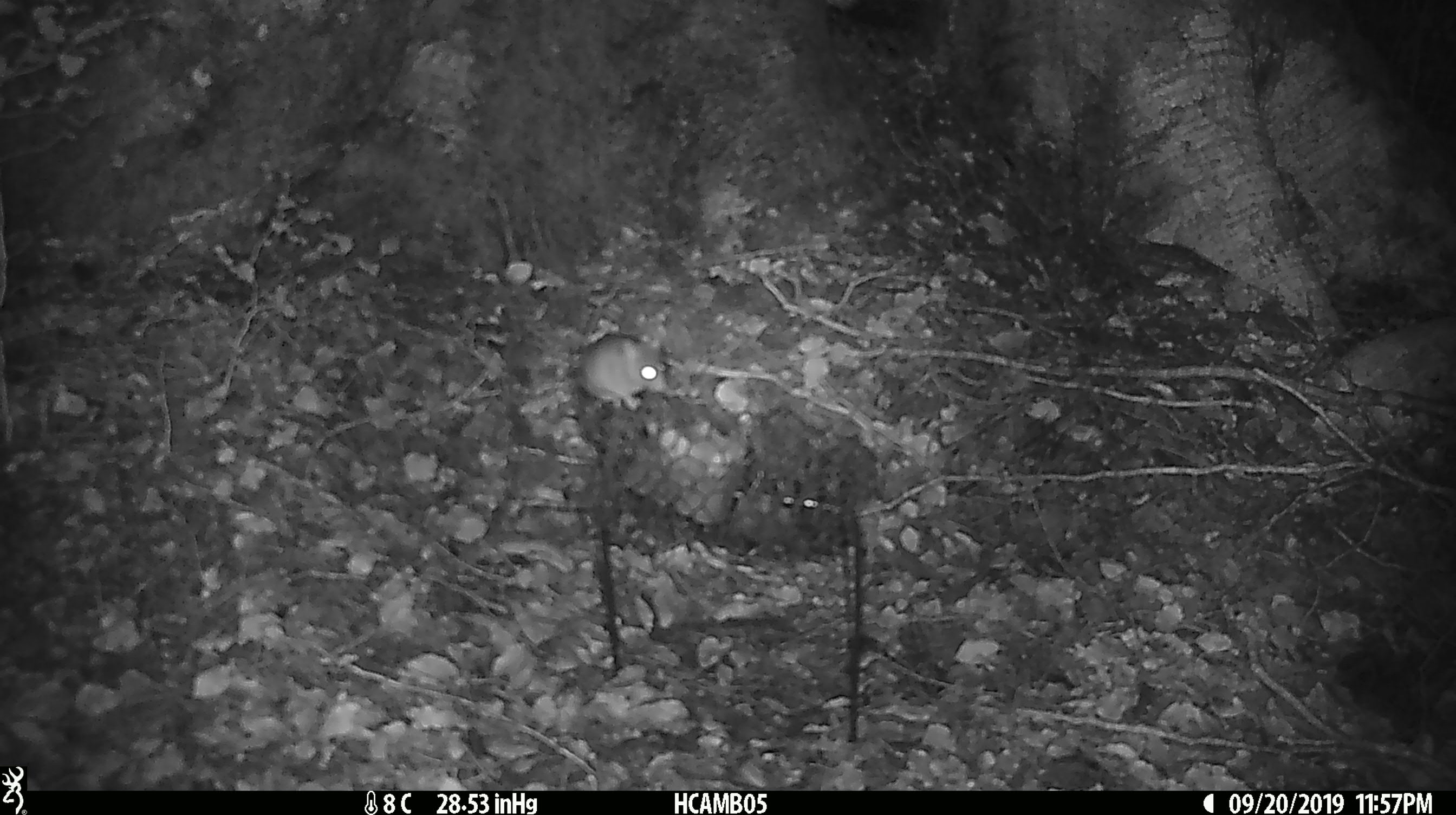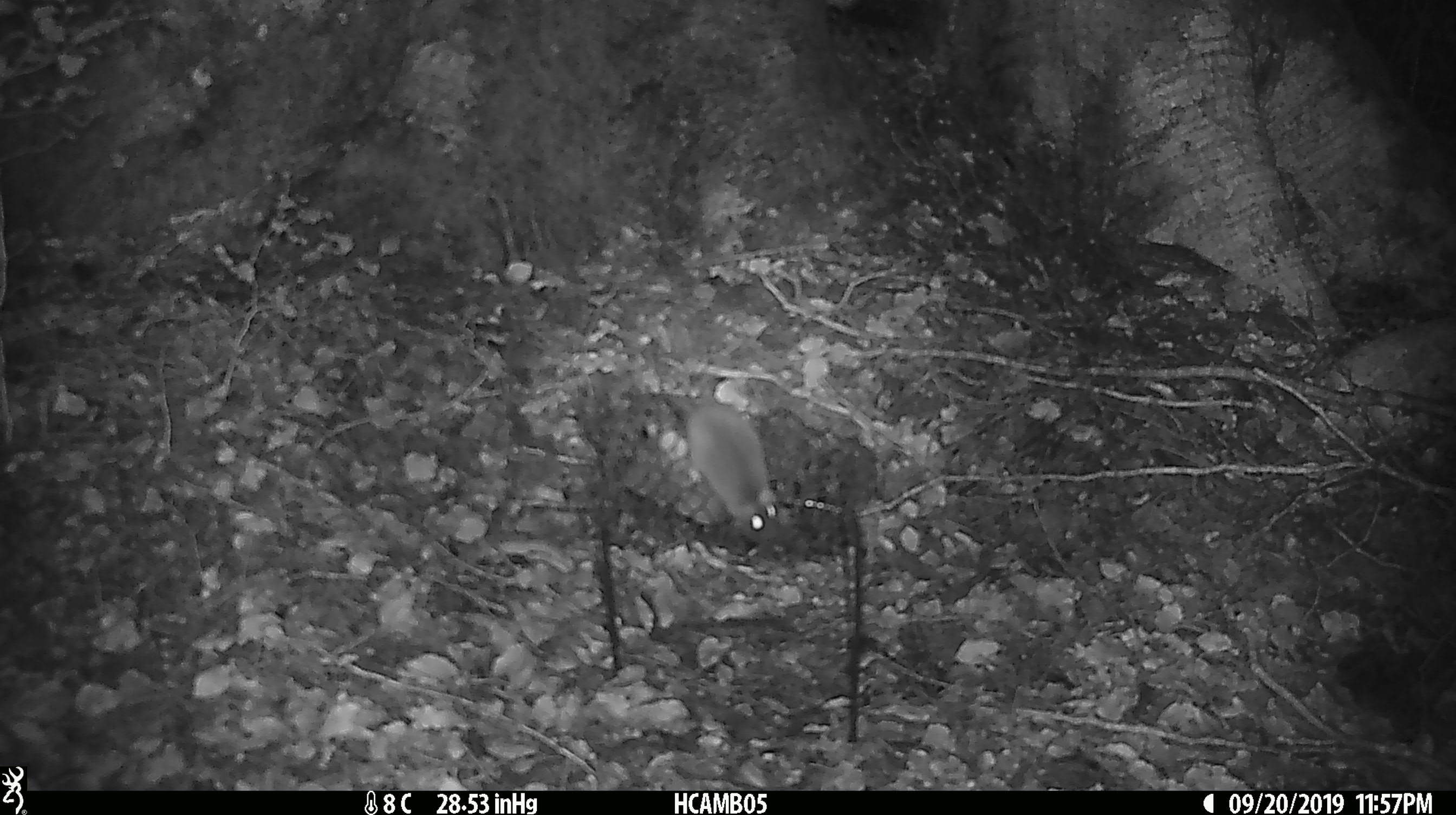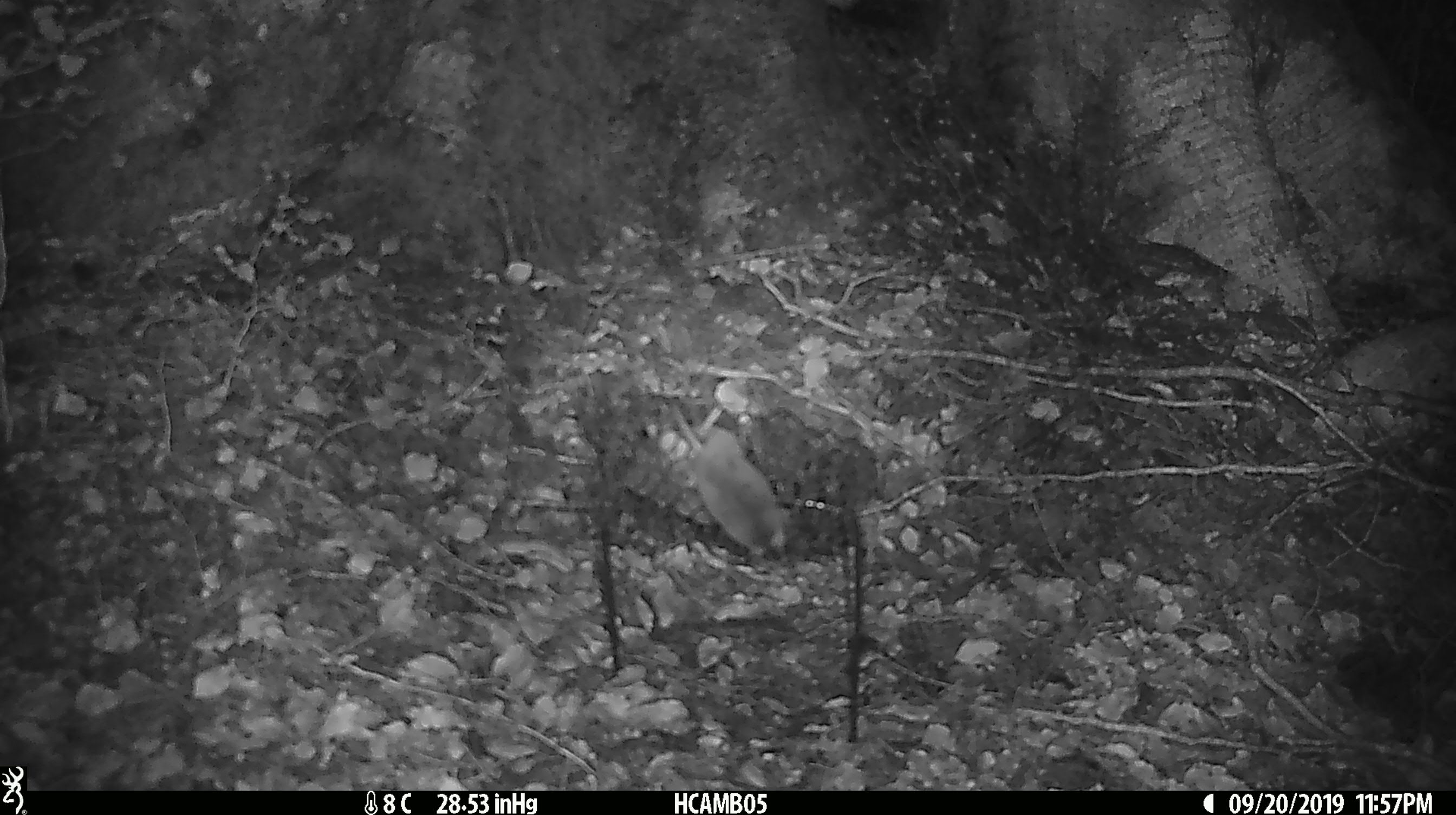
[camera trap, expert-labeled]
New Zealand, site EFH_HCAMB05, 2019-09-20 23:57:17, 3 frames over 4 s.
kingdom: Animalia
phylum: Chordata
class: Mammalia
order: Rodentia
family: Muridae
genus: Mus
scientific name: Mus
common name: mouse